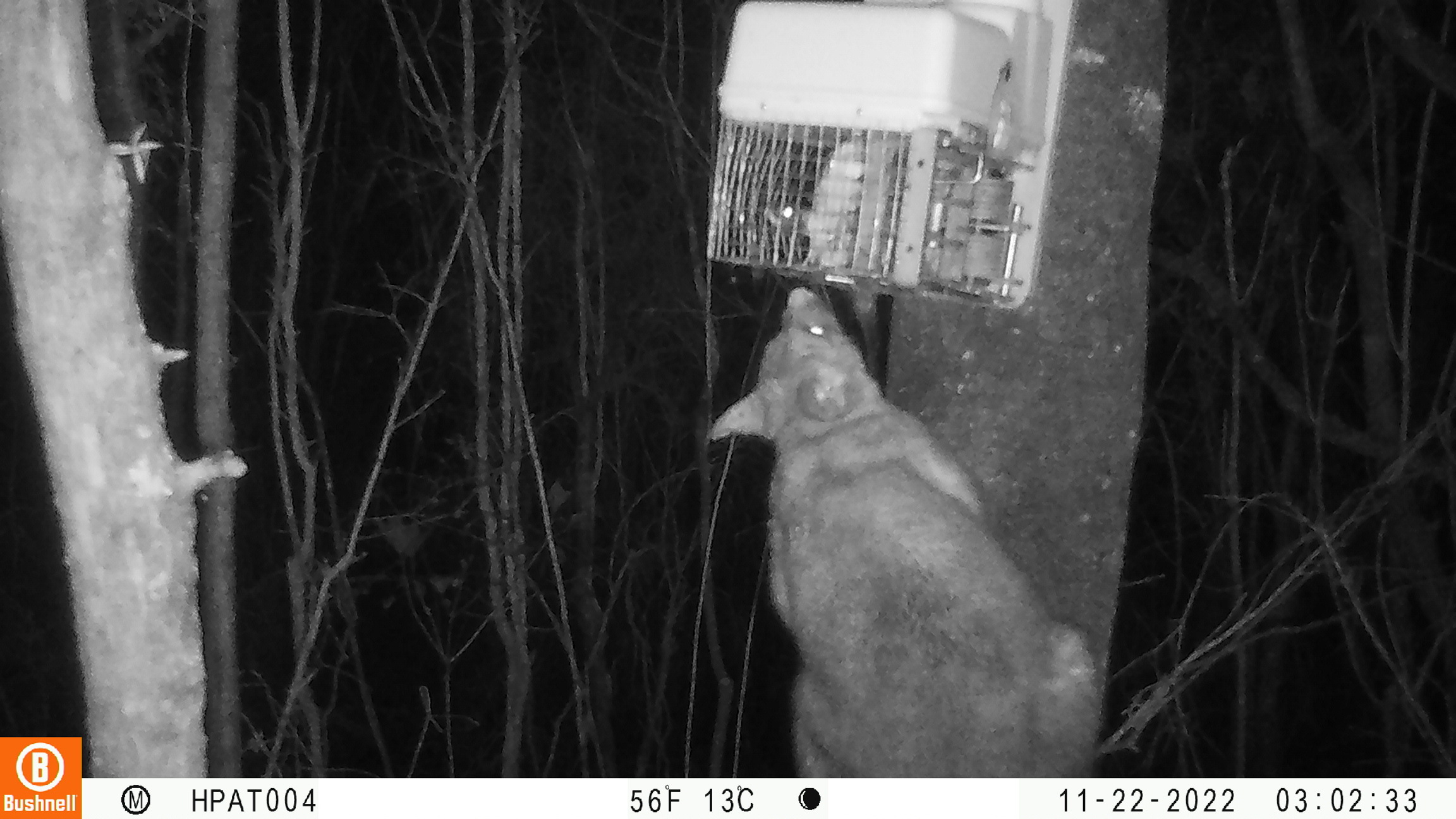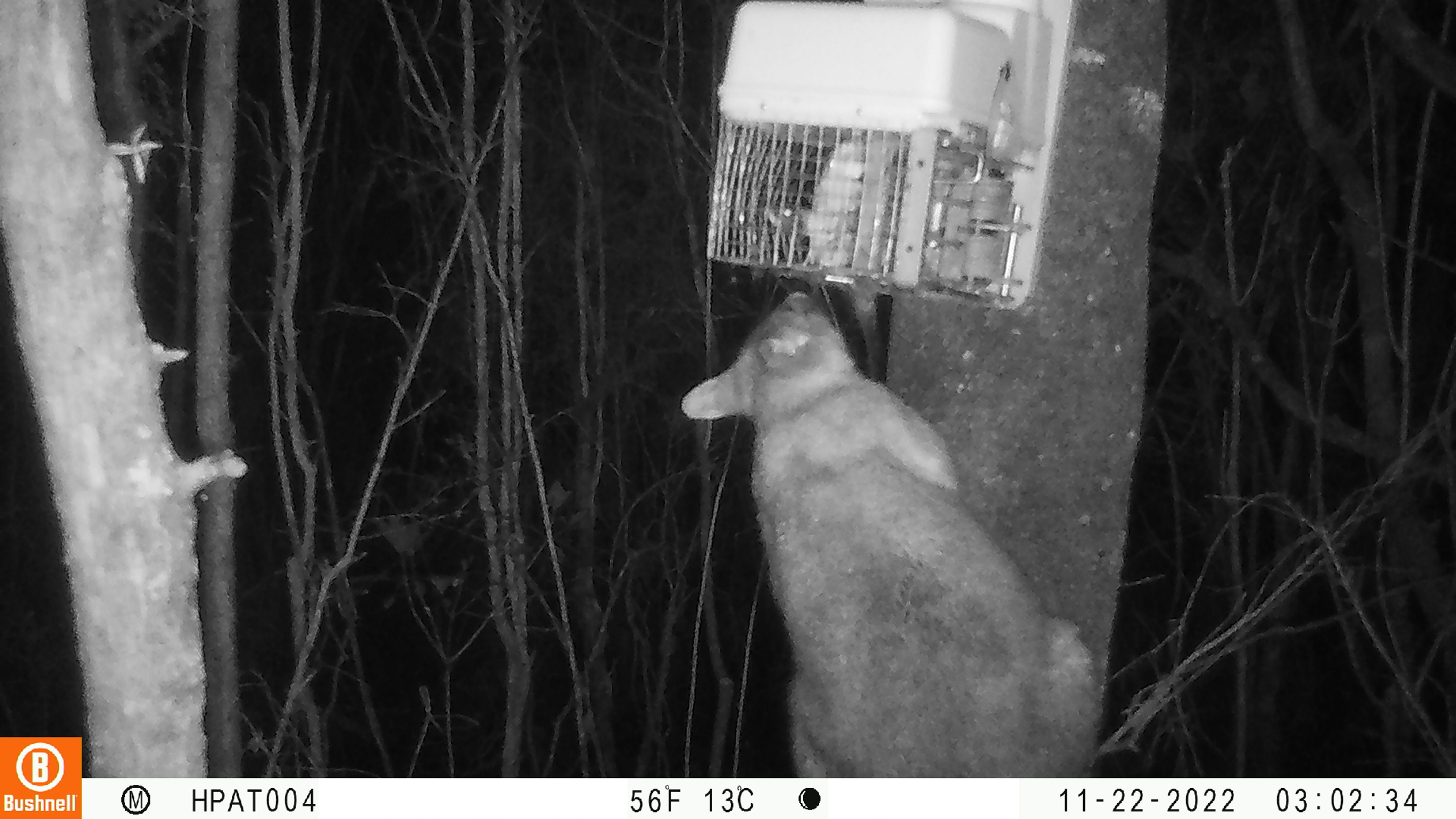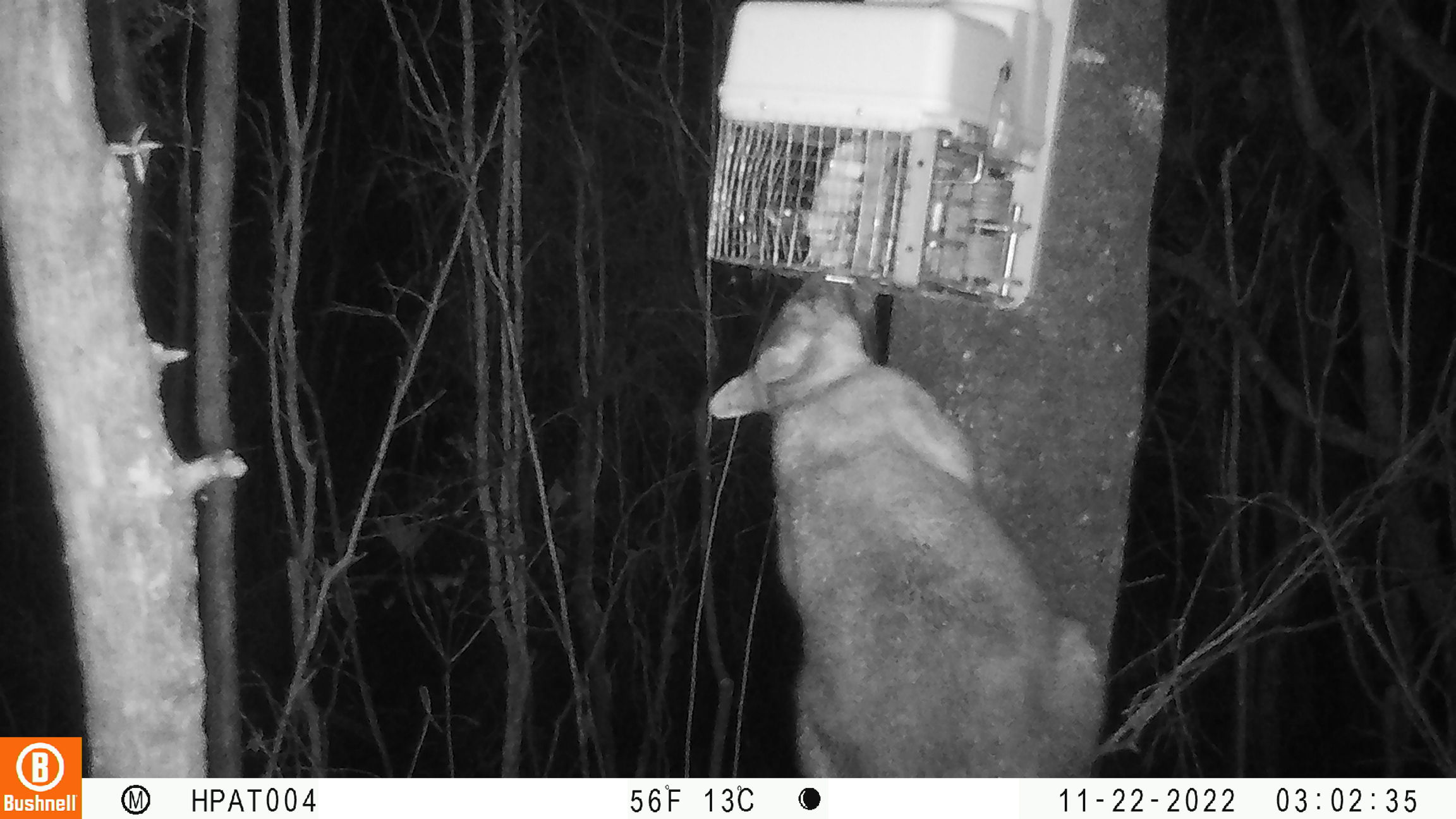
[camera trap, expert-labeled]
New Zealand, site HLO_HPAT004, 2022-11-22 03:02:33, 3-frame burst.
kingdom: Animalia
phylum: Chordata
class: Mammalia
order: Diprotodontia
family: Phalangeridae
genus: Trichosurus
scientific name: Trichosurus vulpecula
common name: common brushtail possum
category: possum